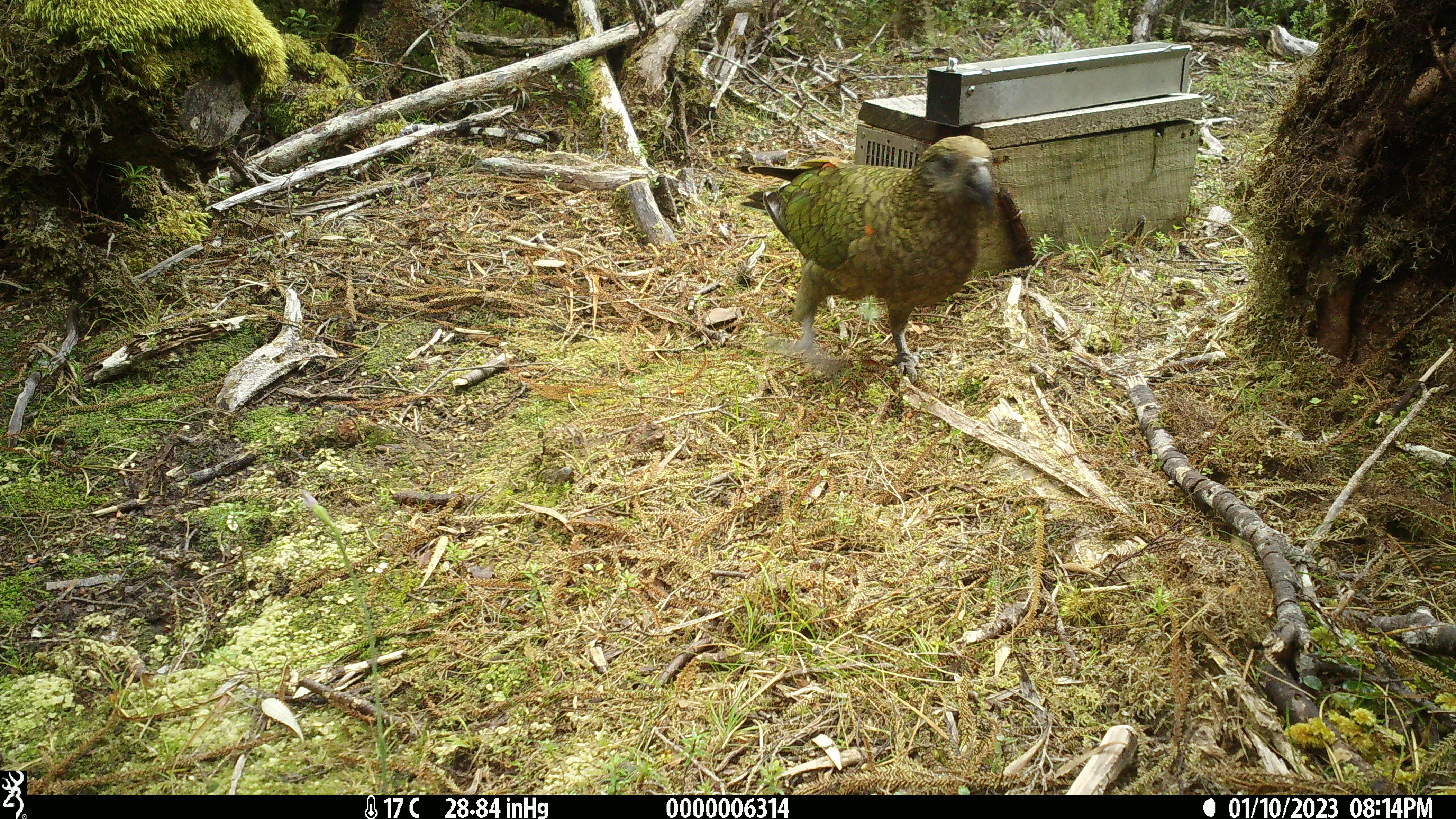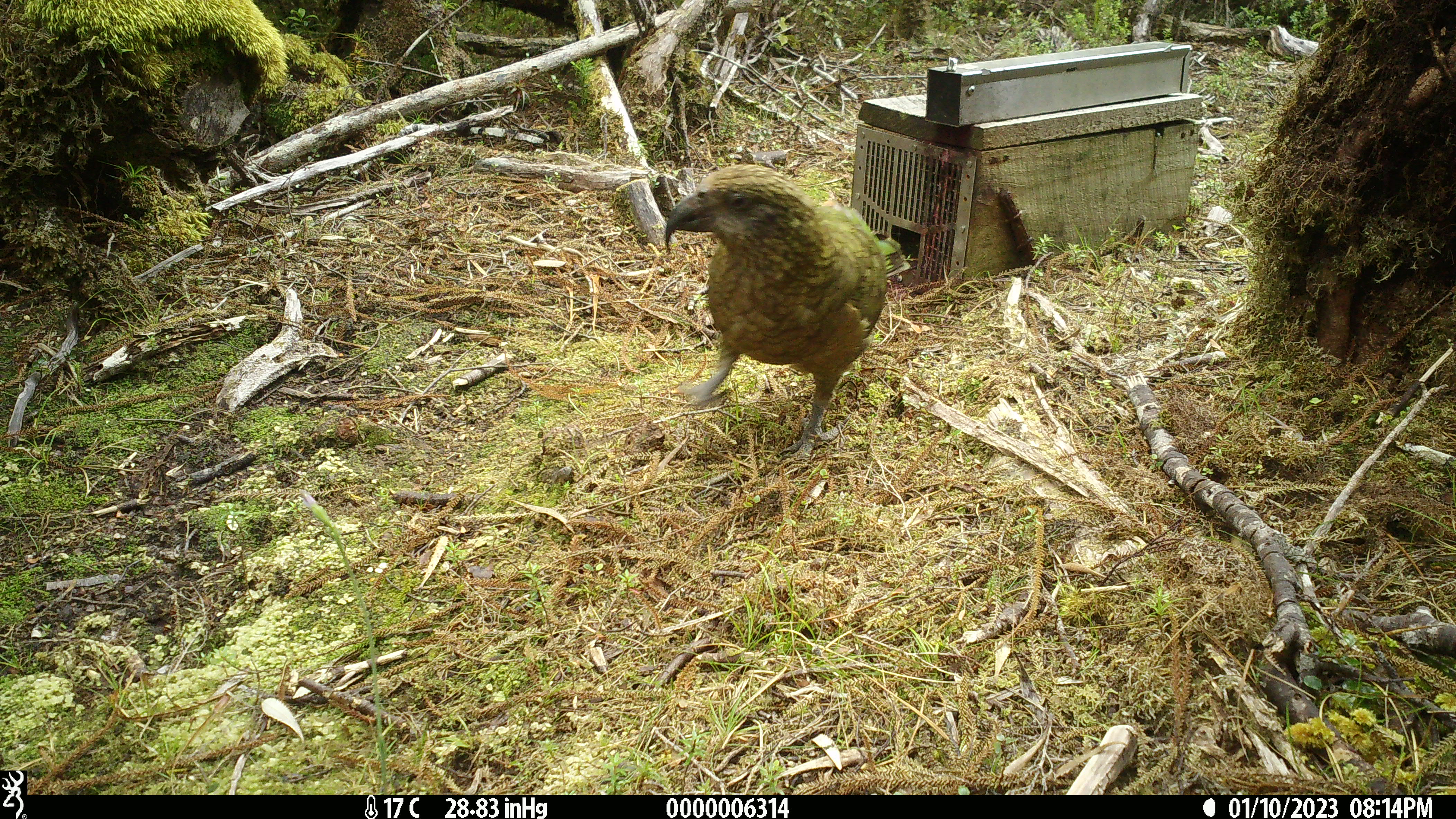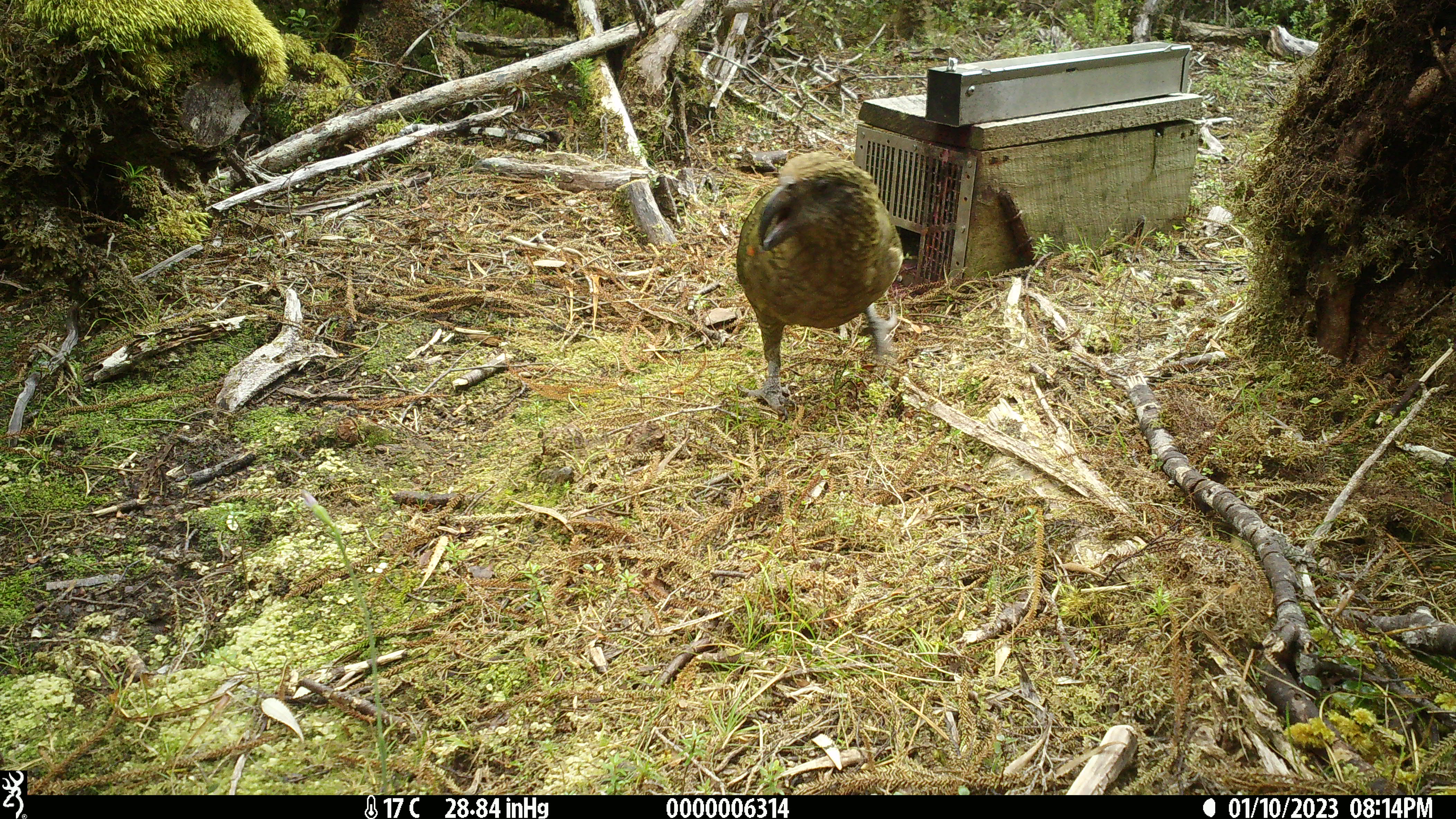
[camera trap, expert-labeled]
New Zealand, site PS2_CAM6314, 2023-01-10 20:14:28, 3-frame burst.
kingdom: Animalia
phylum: Chordata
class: Aves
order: Psittaciformes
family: Strigopidae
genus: Nestor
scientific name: Nestor notabilis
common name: kea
Kea (Nestor notabilis).